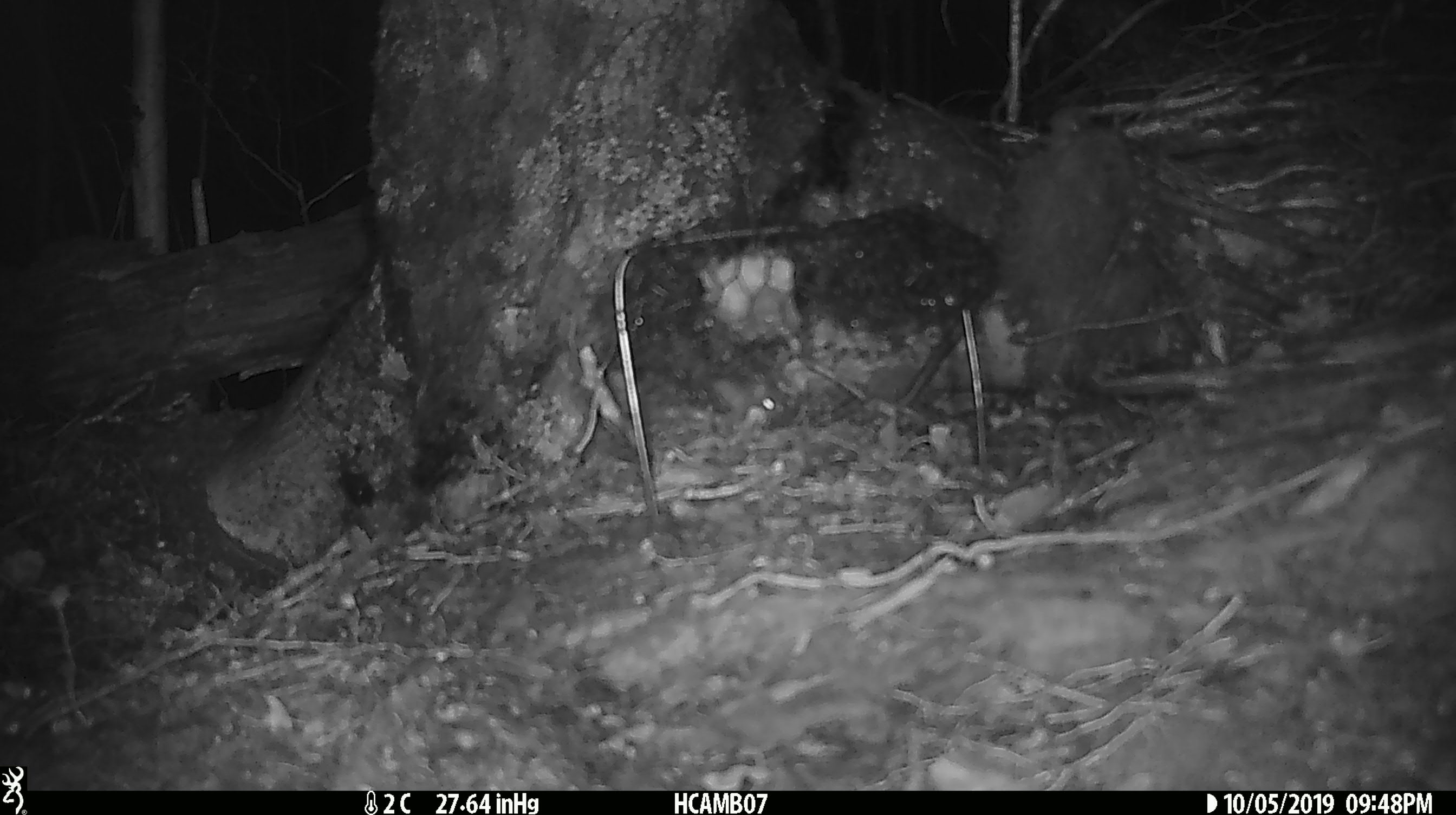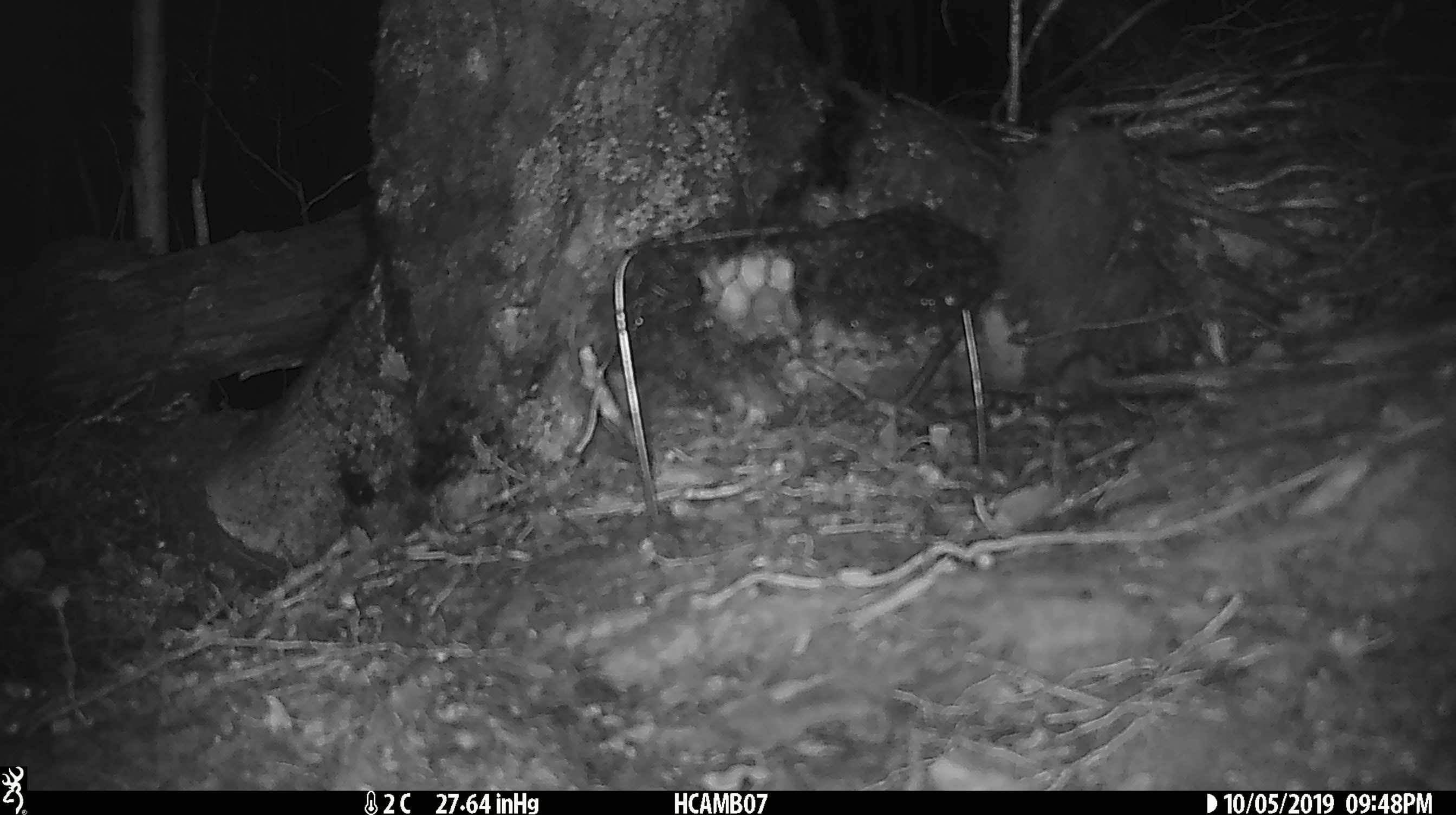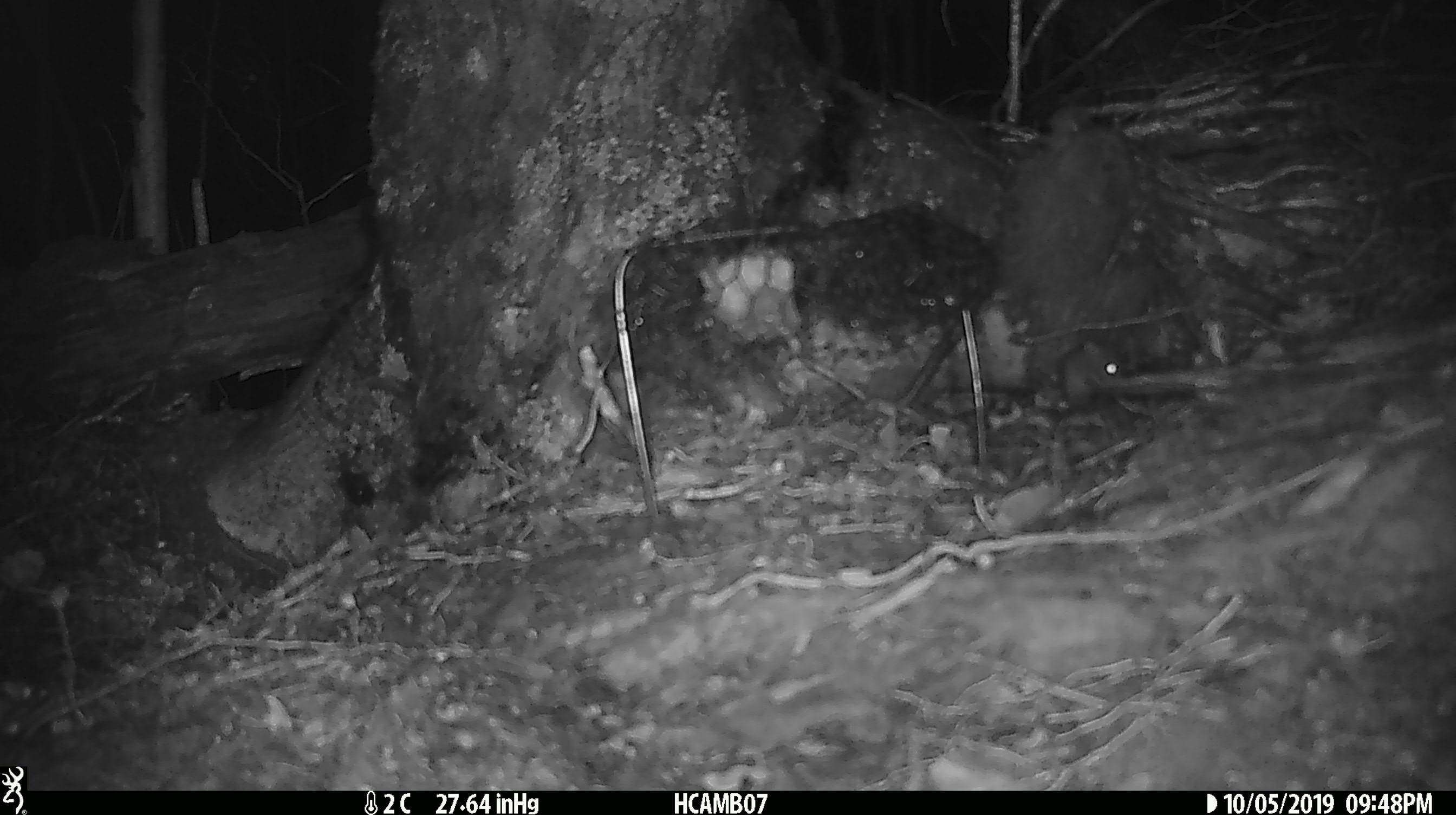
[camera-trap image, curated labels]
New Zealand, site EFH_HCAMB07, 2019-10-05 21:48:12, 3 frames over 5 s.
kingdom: Animalia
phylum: Chordata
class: Mammalia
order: Rodentia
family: Muridae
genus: Mus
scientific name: Mus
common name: mouse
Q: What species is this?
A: Mouse (Mus).